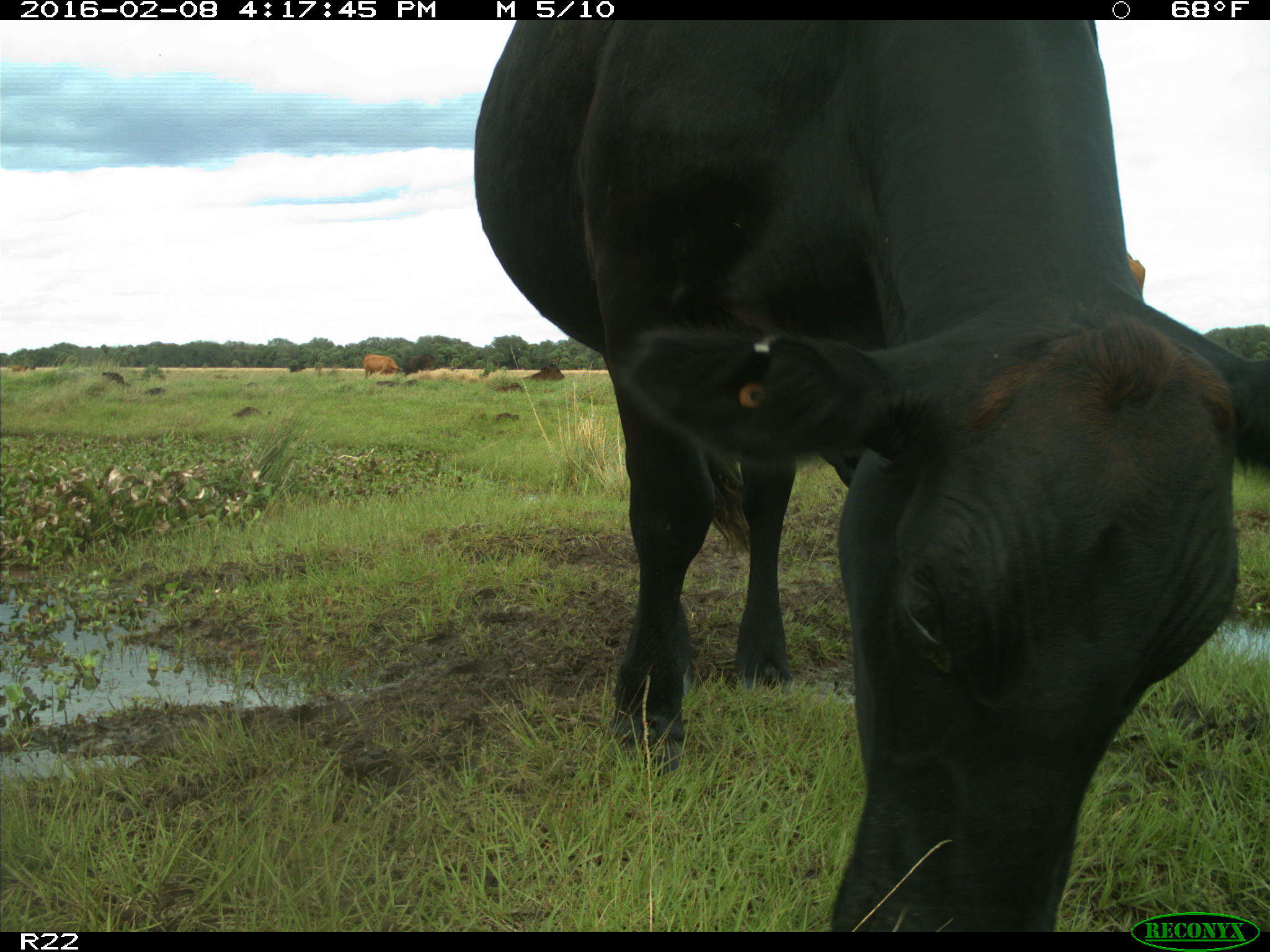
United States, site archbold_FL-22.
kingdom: Animalia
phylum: Chordata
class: Mammalia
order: Artiodactyla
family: Bovidae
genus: Bos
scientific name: Bos taurus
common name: domestic cow